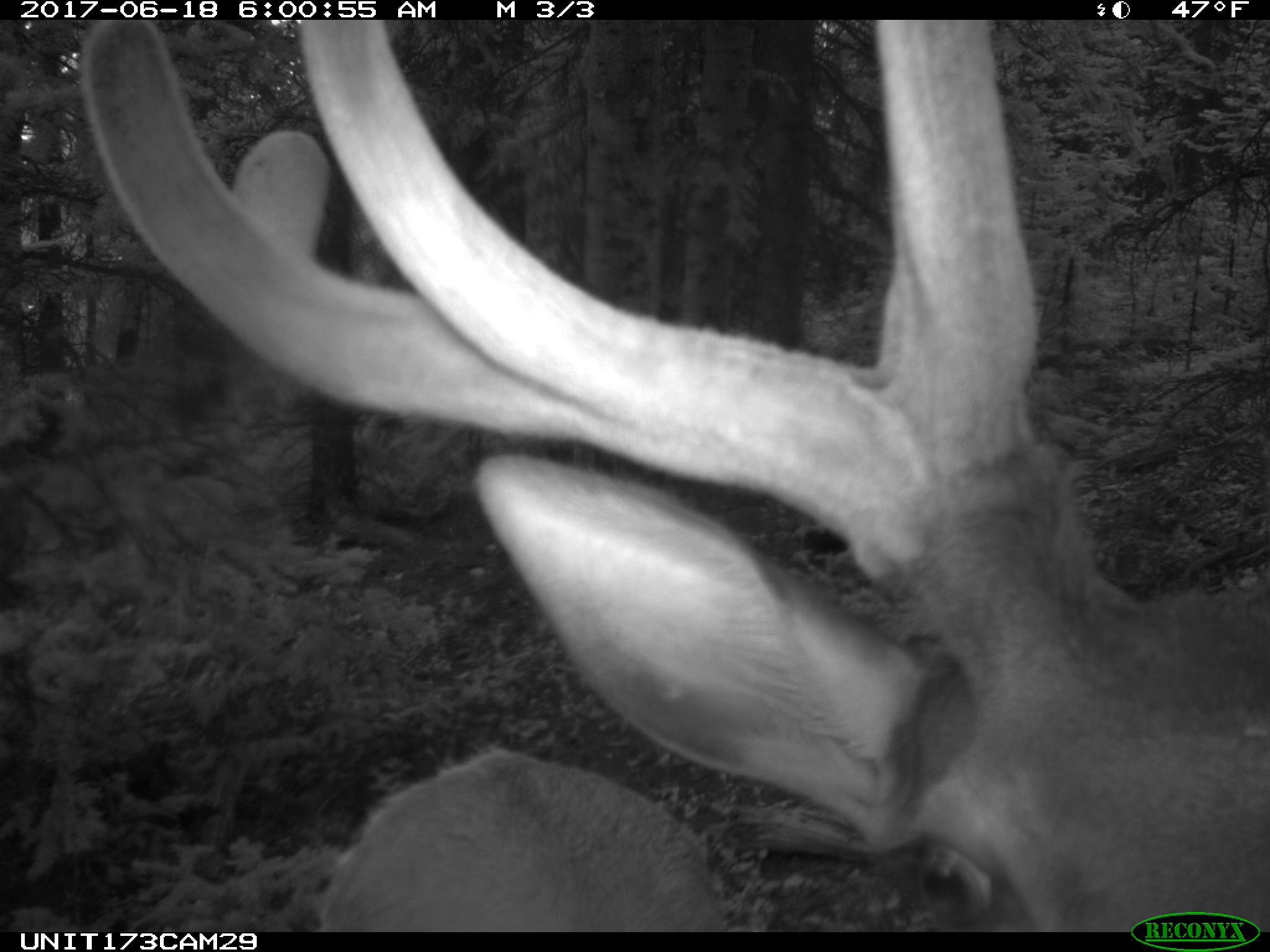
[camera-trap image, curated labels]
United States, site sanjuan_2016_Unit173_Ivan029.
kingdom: Animalia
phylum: Chordata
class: Mammalia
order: Artiodactyla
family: Cervidae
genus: Cervus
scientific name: Cervus elaphus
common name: red deer